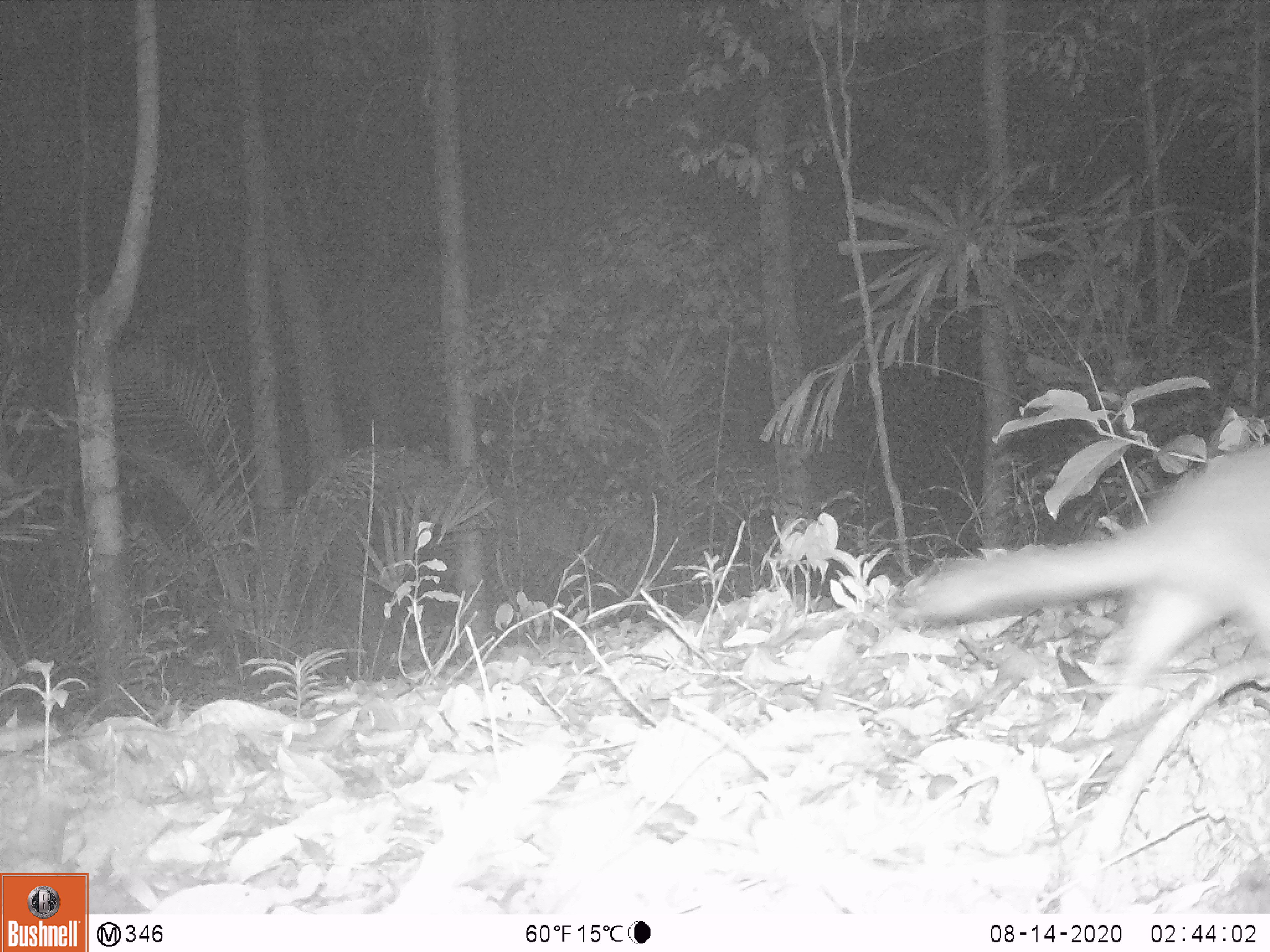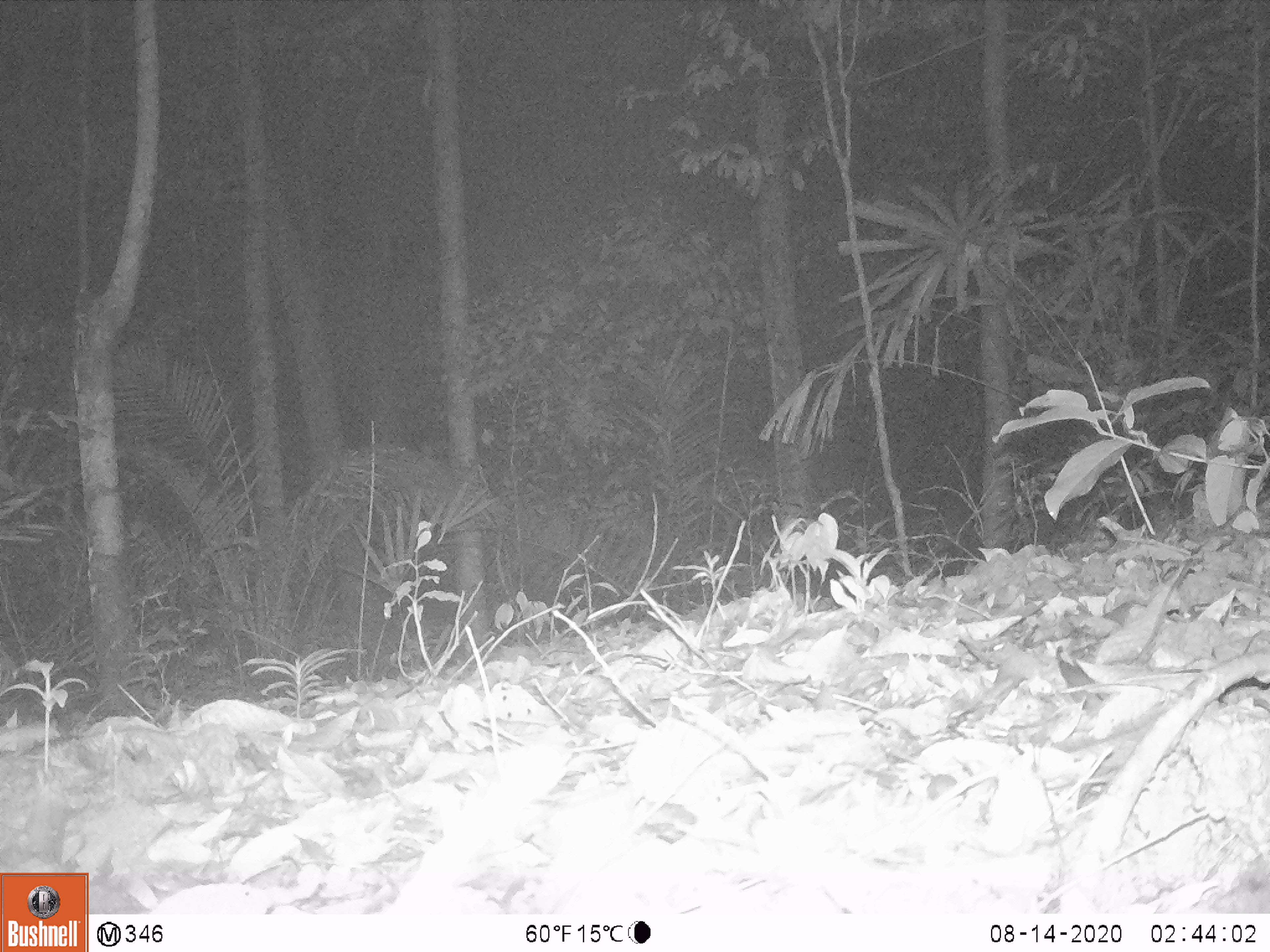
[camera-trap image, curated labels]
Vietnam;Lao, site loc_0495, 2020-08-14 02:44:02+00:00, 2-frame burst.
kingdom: Animalia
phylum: Chordata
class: Mammalia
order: Carnivora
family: Mustelidae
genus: Melogale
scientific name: Melogale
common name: ferret badger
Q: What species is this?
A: Ferret badger (Melogale).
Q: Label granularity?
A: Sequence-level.